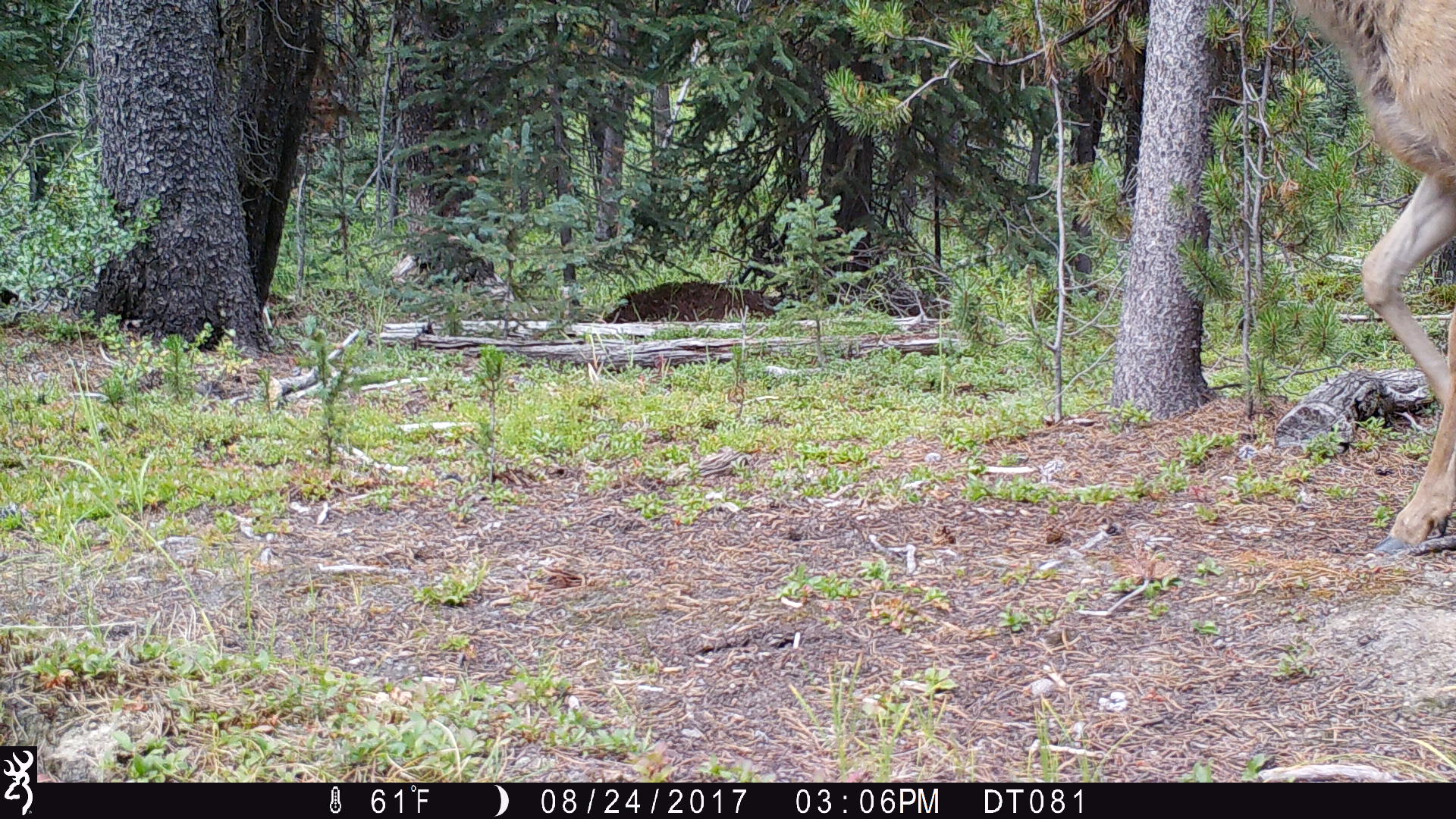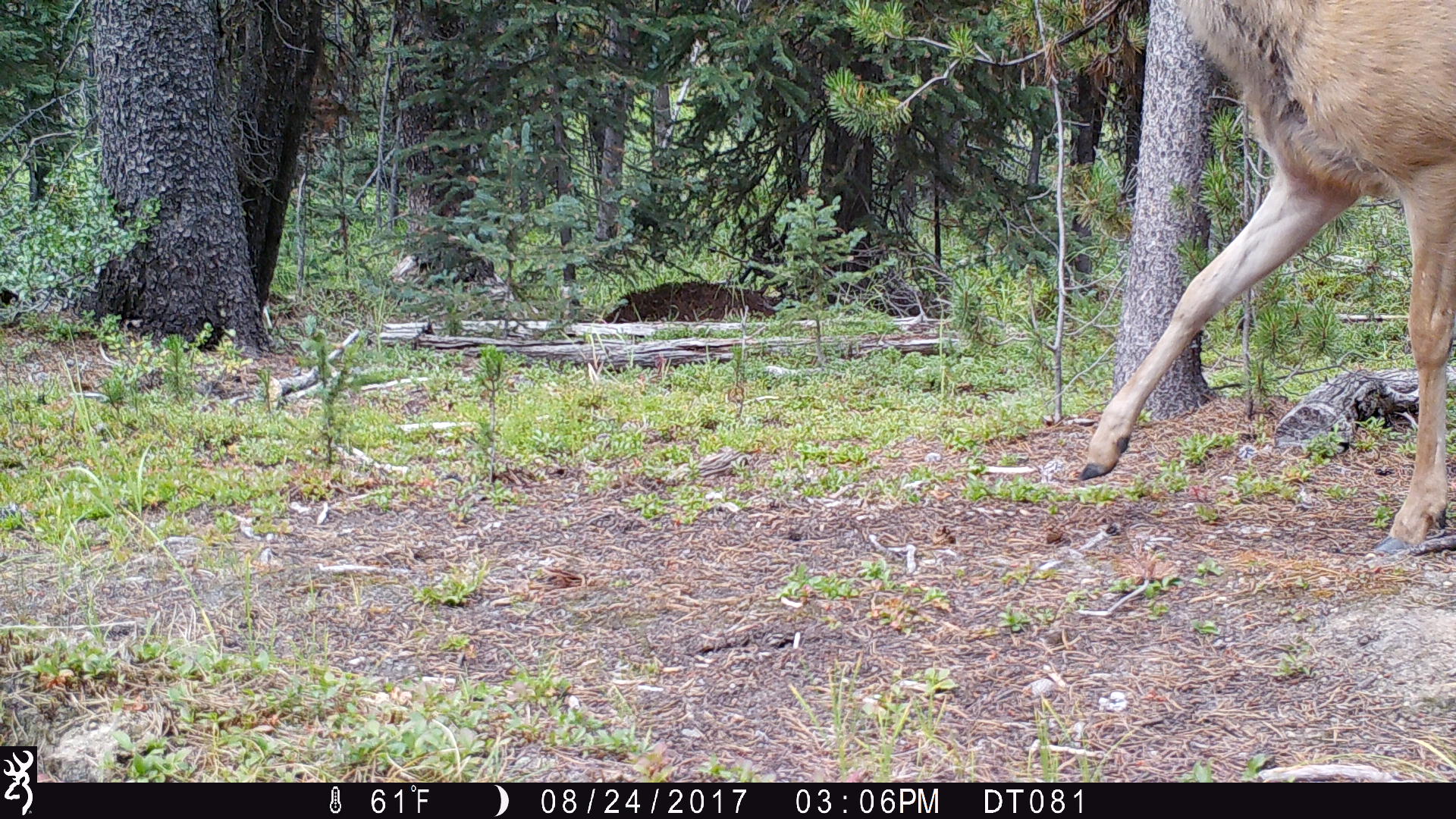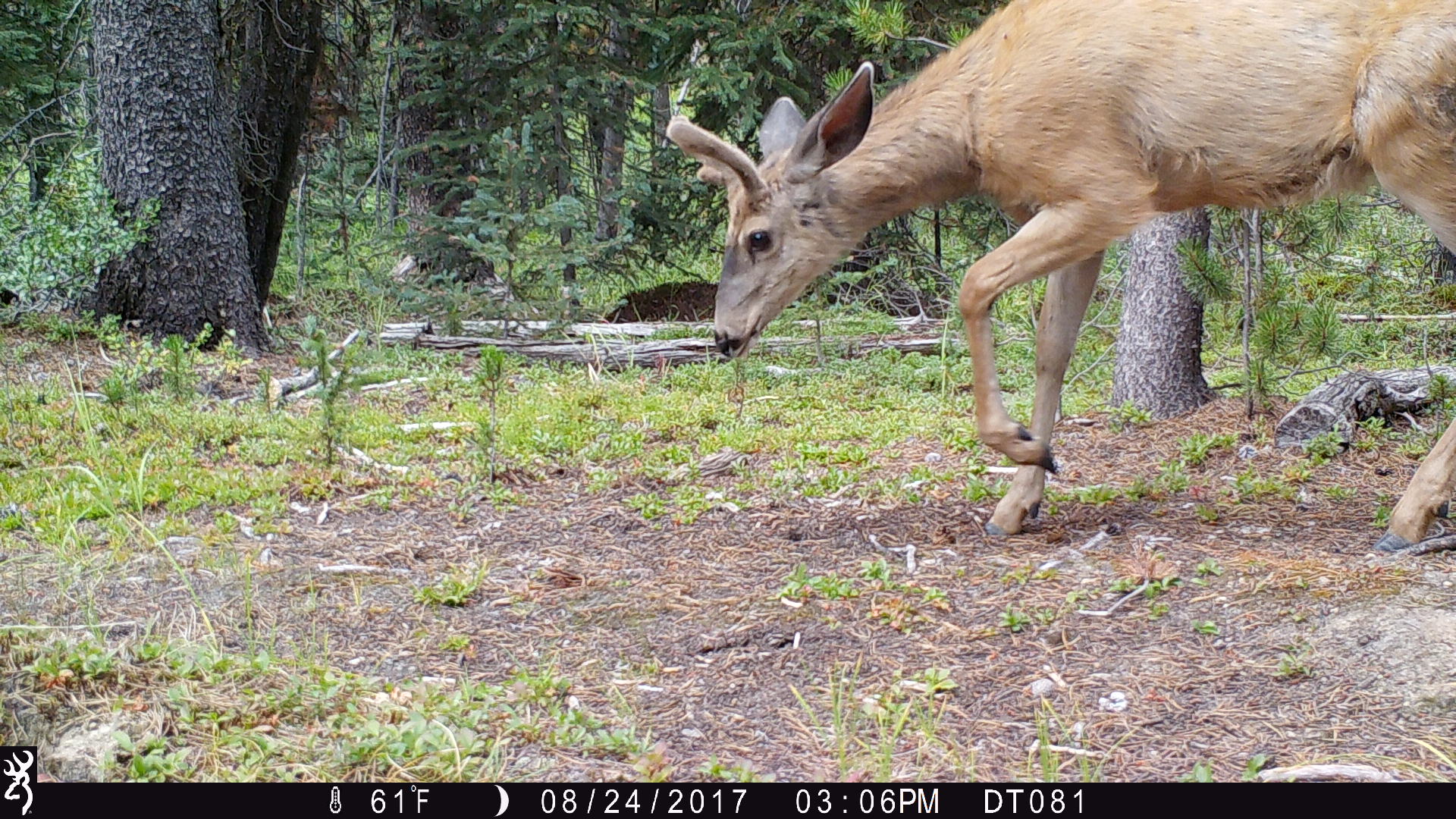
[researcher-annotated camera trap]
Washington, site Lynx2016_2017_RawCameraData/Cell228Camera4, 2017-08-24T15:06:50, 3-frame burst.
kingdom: Animalia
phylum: Chordata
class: Mammalia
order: Artiodactyla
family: Cervidae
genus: Odocoileus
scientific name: Odocoileus hemionus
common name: mule deer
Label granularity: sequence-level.